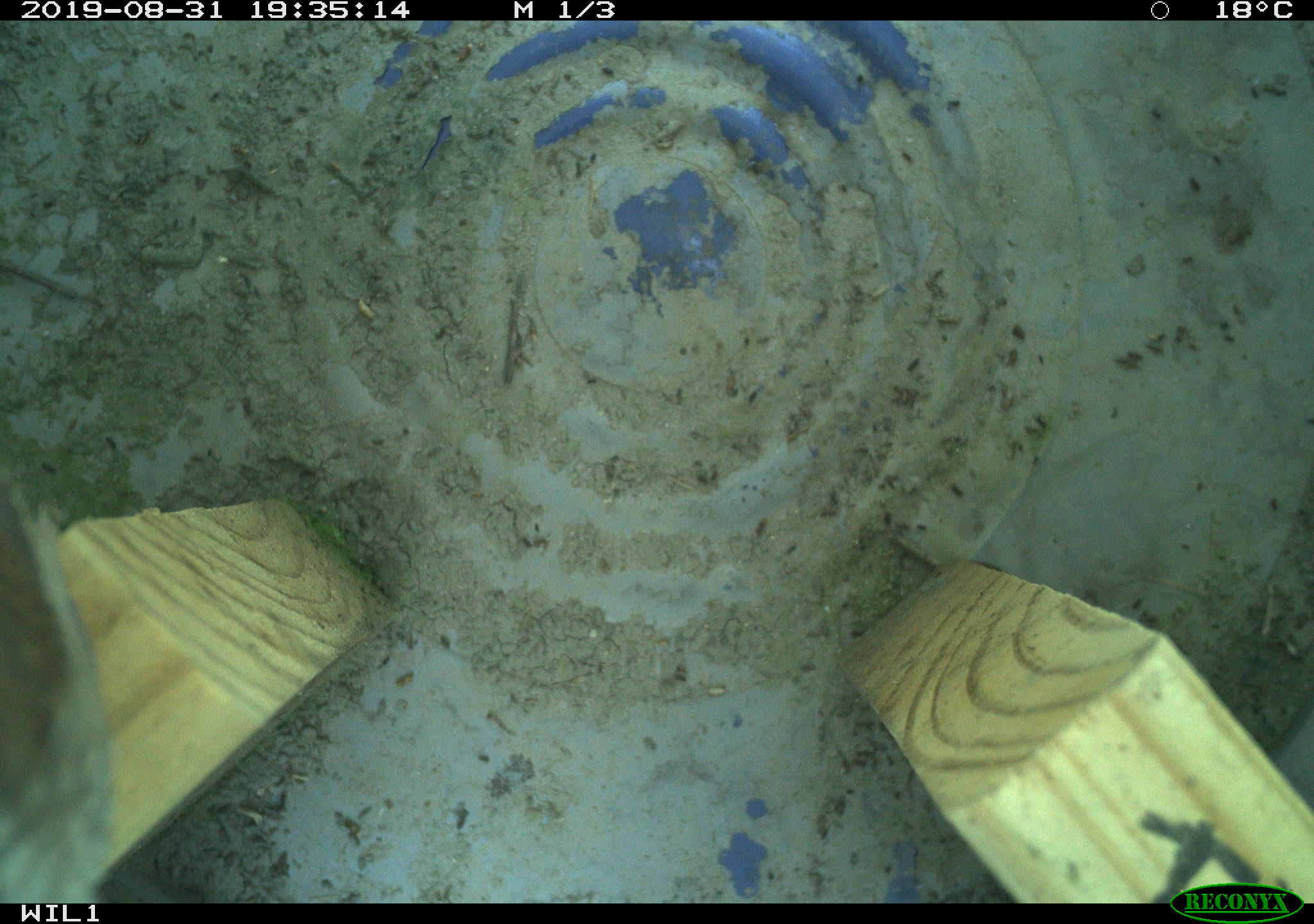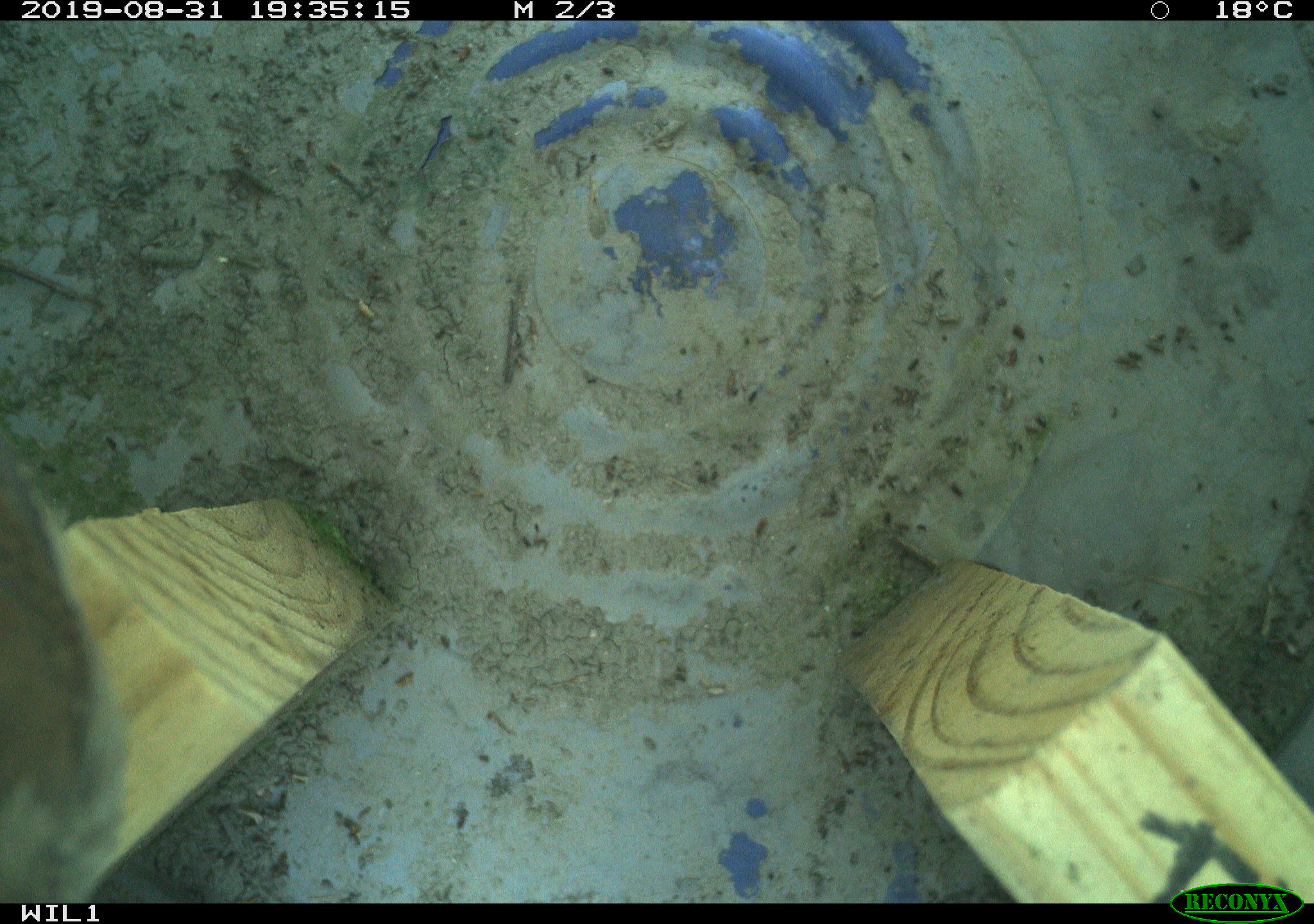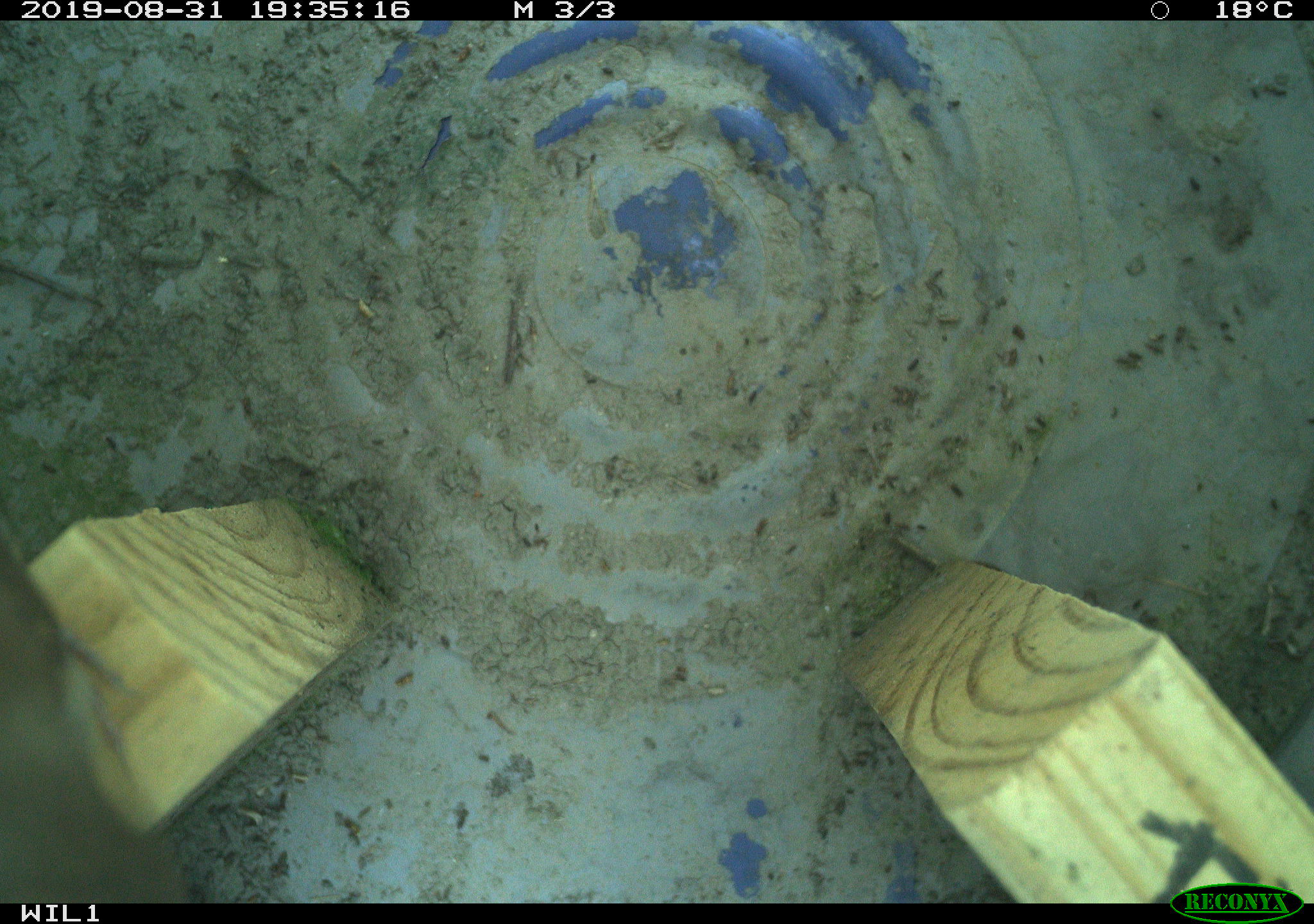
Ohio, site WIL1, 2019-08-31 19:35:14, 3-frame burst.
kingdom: Animalia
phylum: Chordata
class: Aves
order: Passeriformes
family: Troglodytidae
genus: Troglodytes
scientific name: Troglodytes aedon aedon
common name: northern house wren